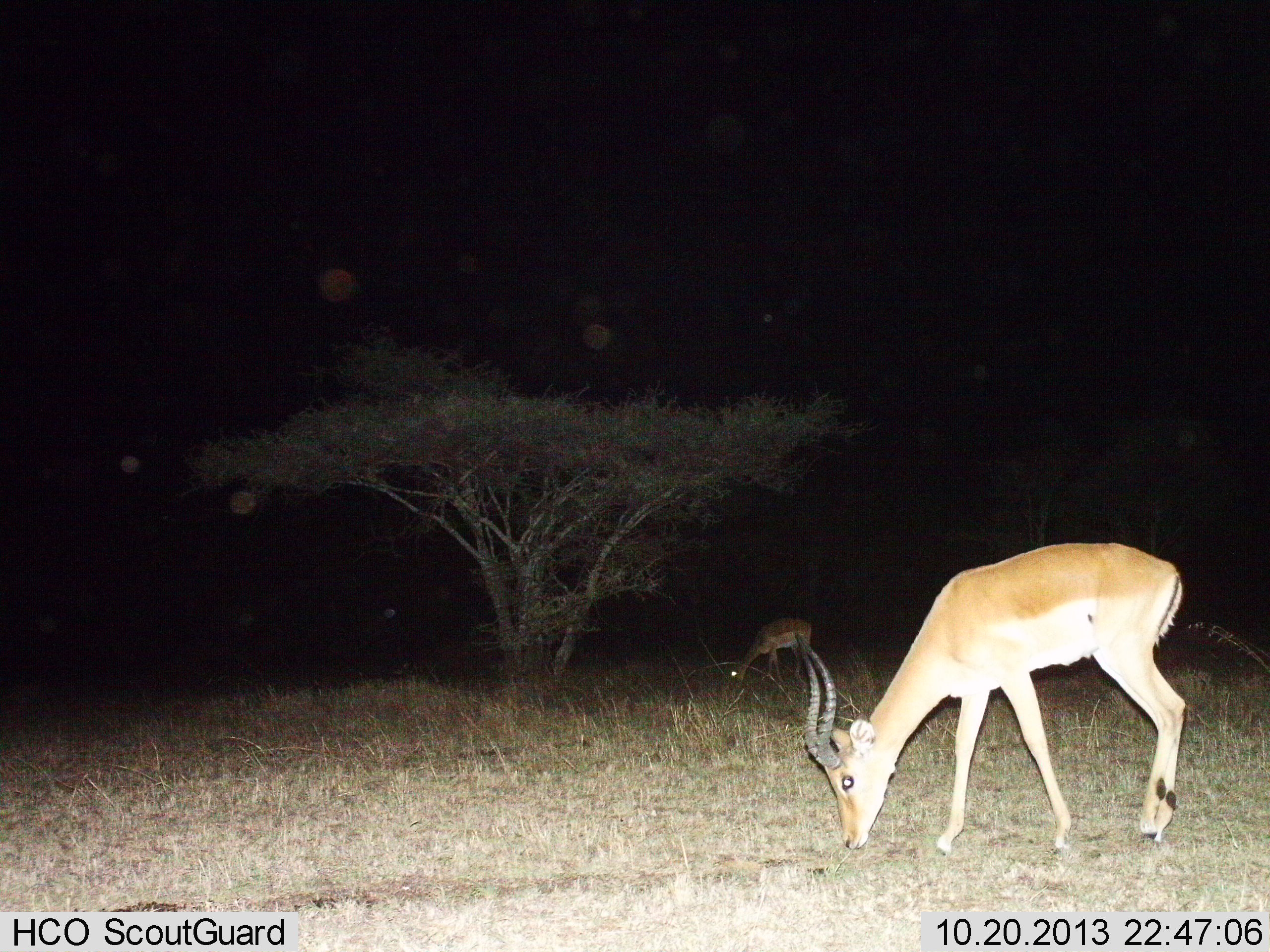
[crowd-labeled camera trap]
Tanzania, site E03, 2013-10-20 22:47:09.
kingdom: Animalia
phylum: Chordata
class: Mammalia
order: Artiodactyla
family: Bovidae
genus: Aepyceros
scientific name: Aepyceros melampus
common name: impala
Impala (Aepyceros melampus), count 2. Behavior (volunteer vote fractions): standing 26%, resting 0%, moving 0%, interacting 0%. Young present (vote fraction): 0%. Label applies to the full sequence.